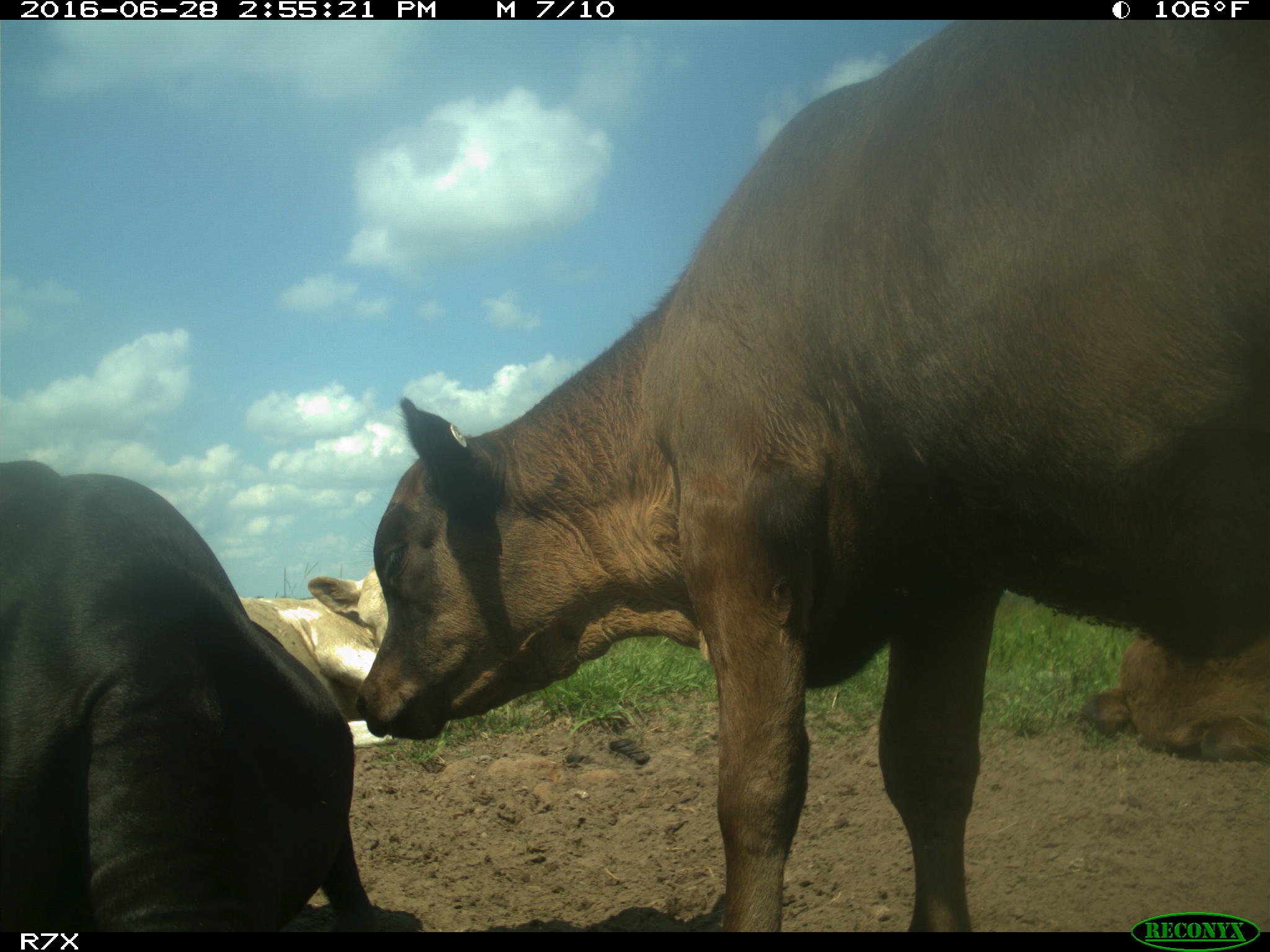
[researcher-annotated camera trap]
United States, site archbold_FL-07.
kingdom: Animalia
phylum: Chordata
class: Mammalia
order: Artiodactyla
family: Bovidae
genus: Bos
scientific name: Bos taurus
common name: domestic cow